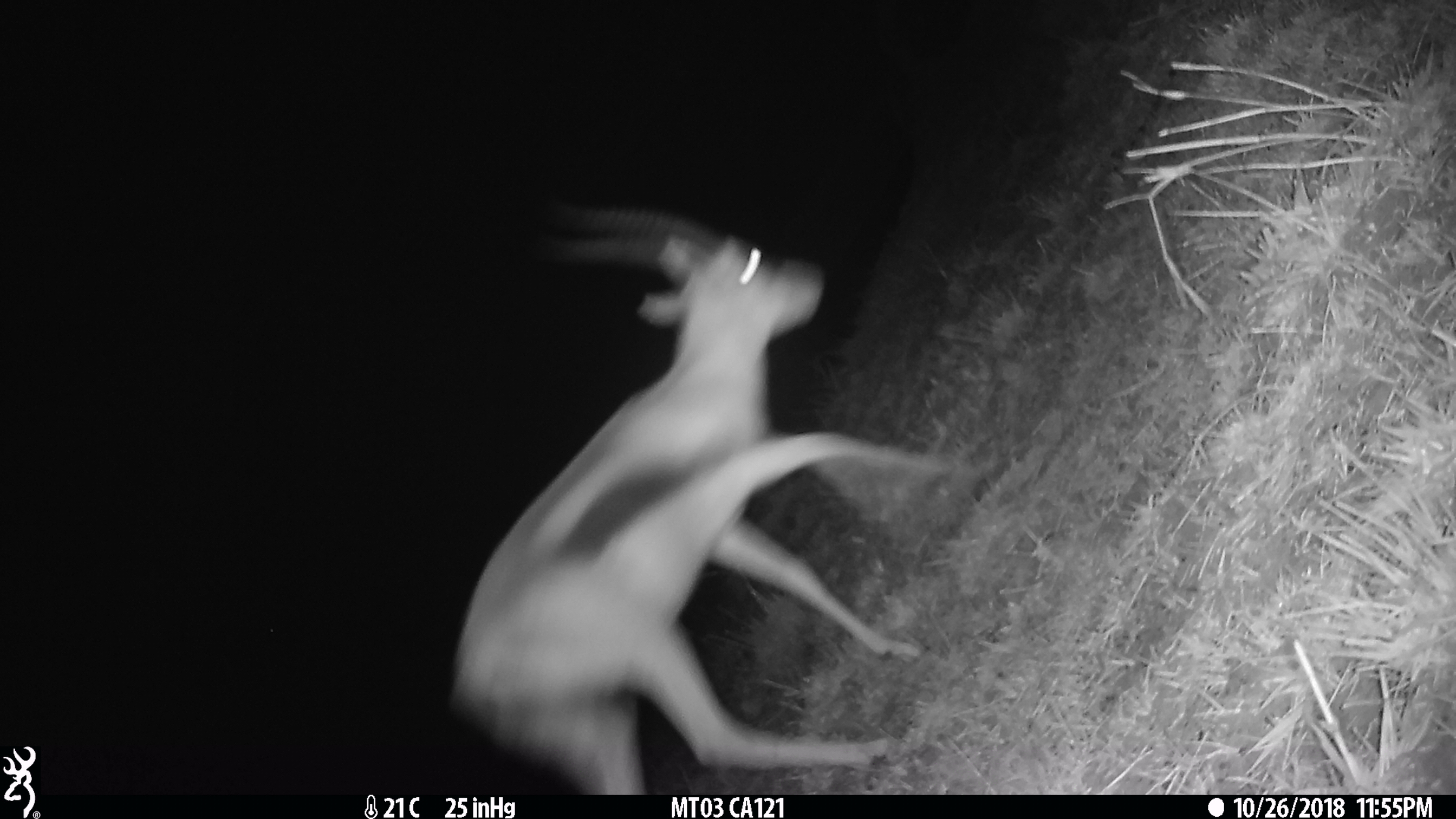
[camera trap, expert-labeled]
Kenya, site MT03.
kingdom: Animalia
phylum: Chordata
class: Mammalia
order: Artiodactyla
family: Bovidae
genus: Eudorcas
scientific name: Eudorcas thomsonii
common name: thomon's gazelle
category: gazelle thomsons